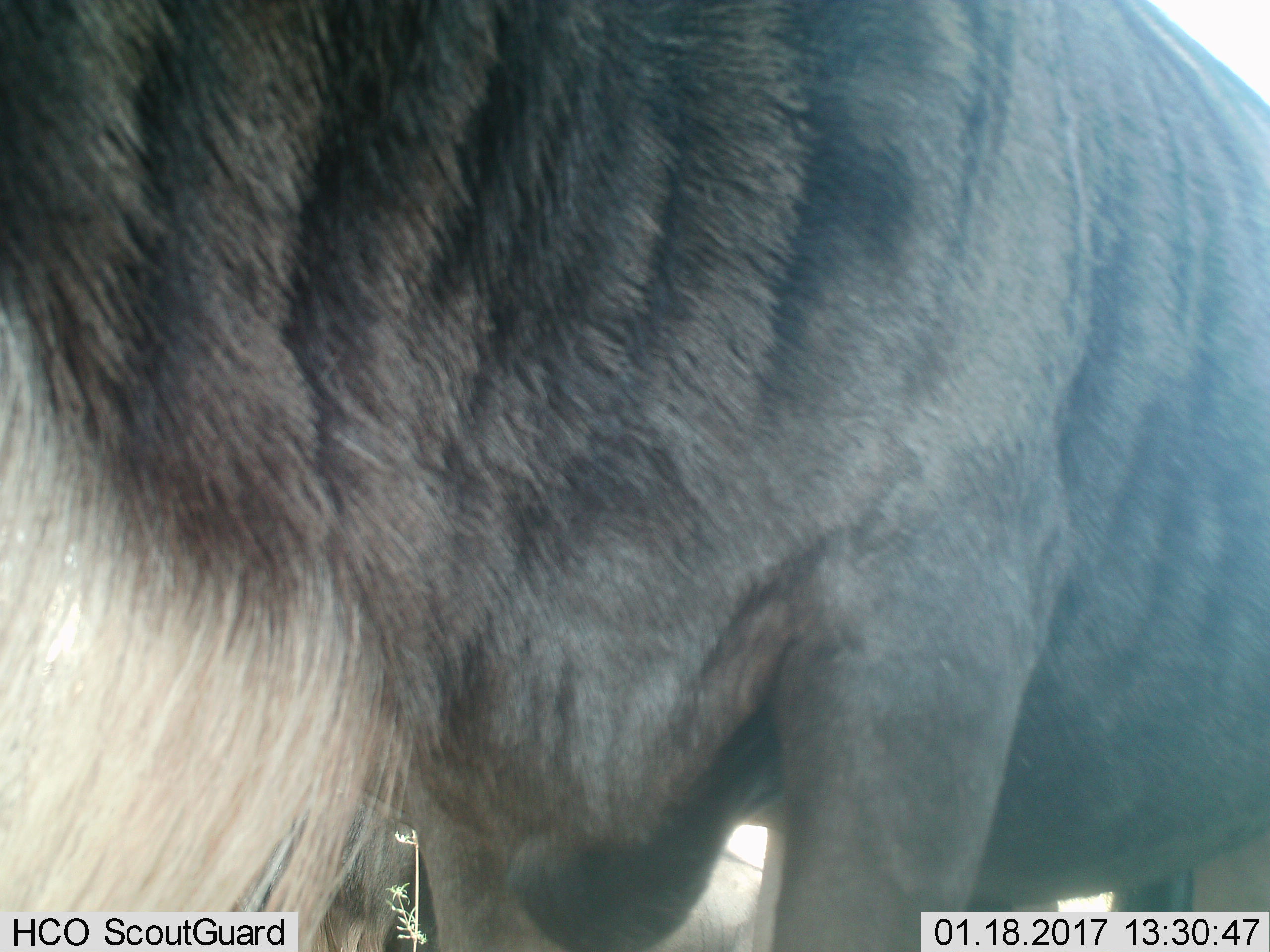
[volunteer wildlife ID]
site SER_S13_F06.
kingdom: Animalia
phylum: Chordata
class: Mammalia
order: Artiodactyla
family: Bovidae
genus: Connochaetes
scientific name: Connochaetes taurinus taurinus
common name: blue wildebeest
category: wildebeestblue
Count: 1.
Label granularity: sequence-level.